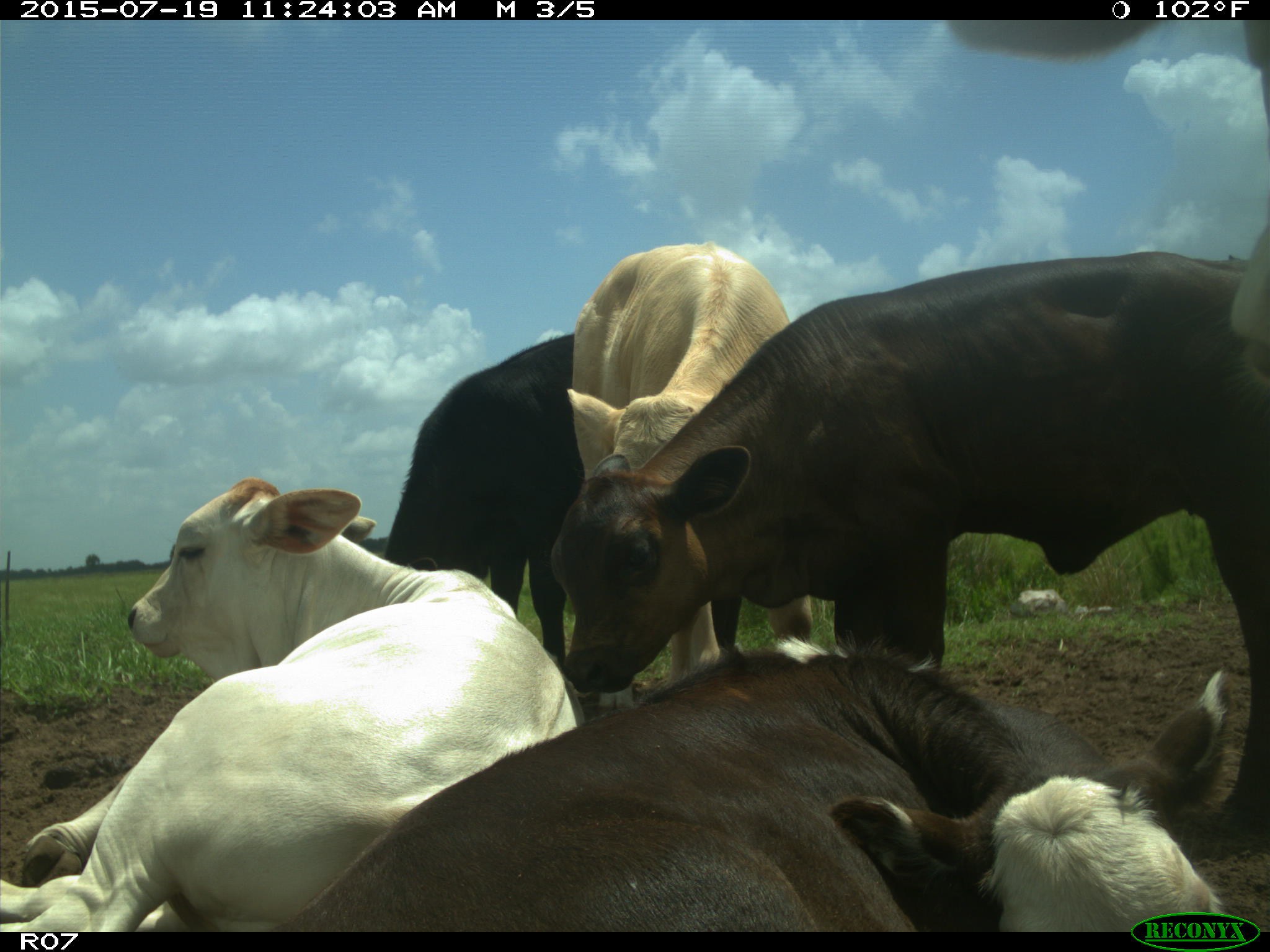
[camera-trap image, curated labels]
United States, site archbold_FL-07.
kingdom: Animalia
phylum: Chordata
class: Mammalia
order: Artiodactyla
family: Bovidae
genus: Bos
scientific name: Bos taurus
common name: domestic cow